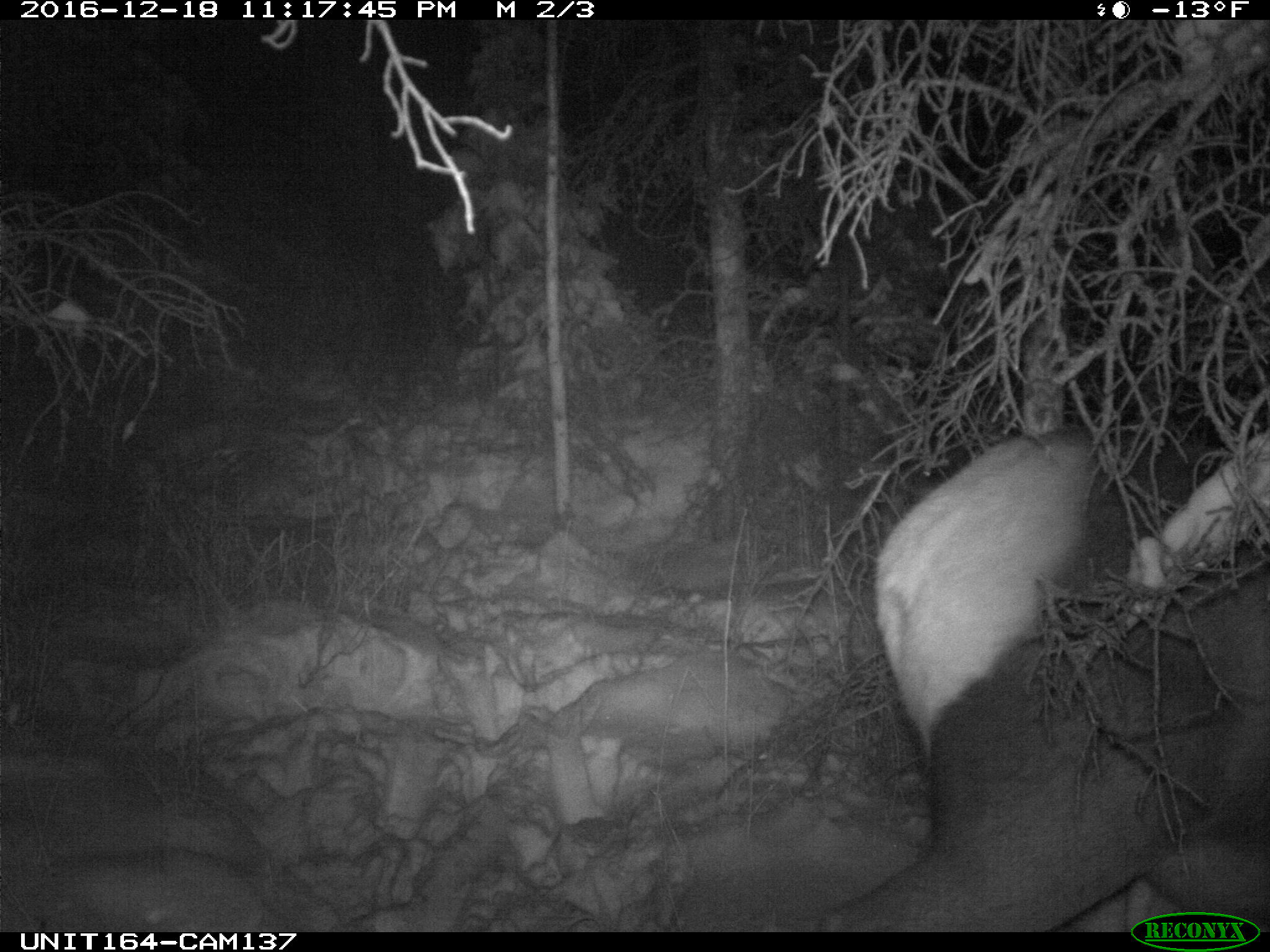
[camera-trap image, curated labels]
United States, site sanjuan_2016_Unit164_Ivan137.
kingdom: Animalia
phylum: Chordata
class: Mammalia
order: Artiodactyla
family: Cervidae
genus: Cervus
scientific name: Cervus elaphus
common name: red deer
Cervus elaphus (red deer).